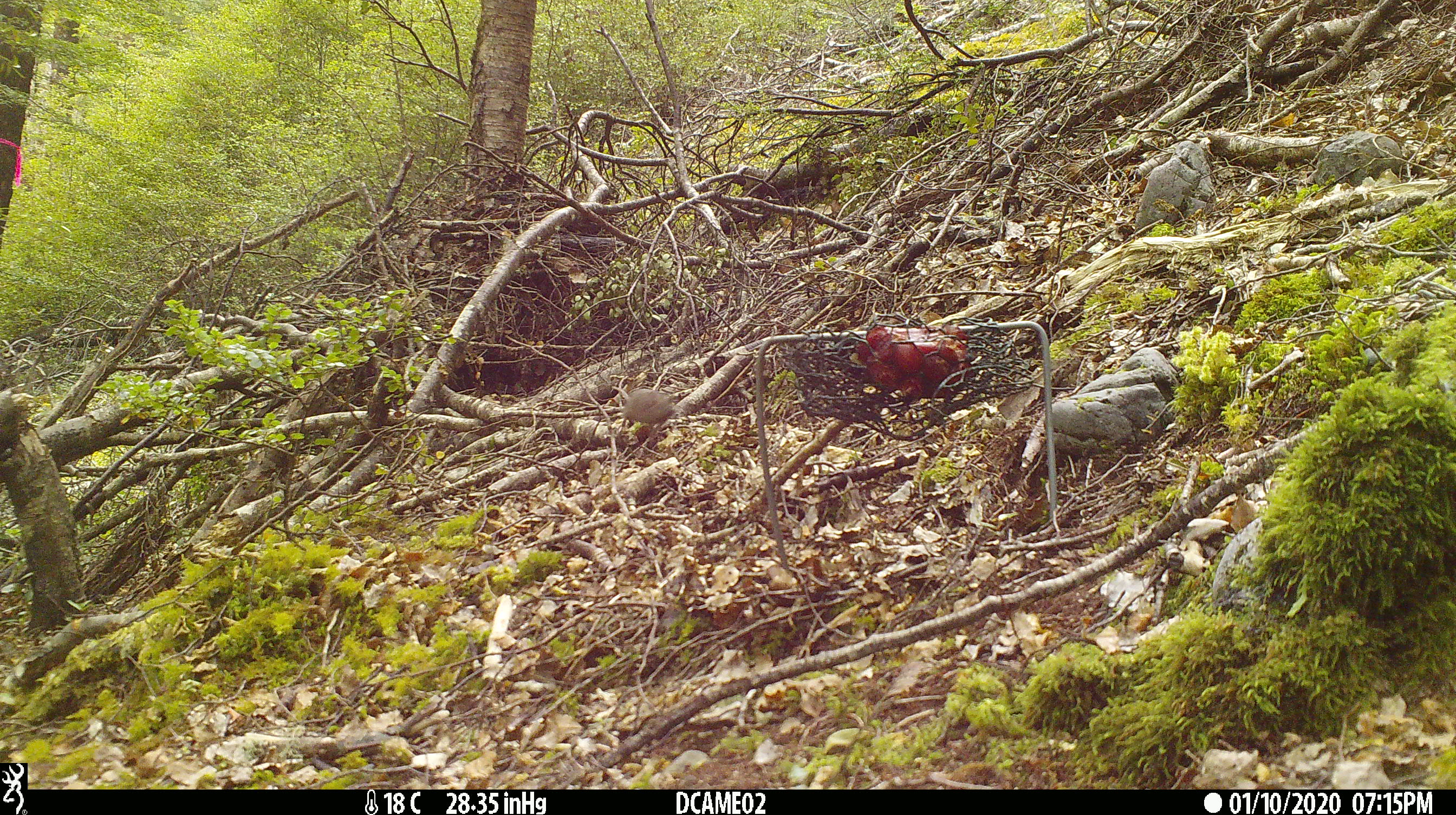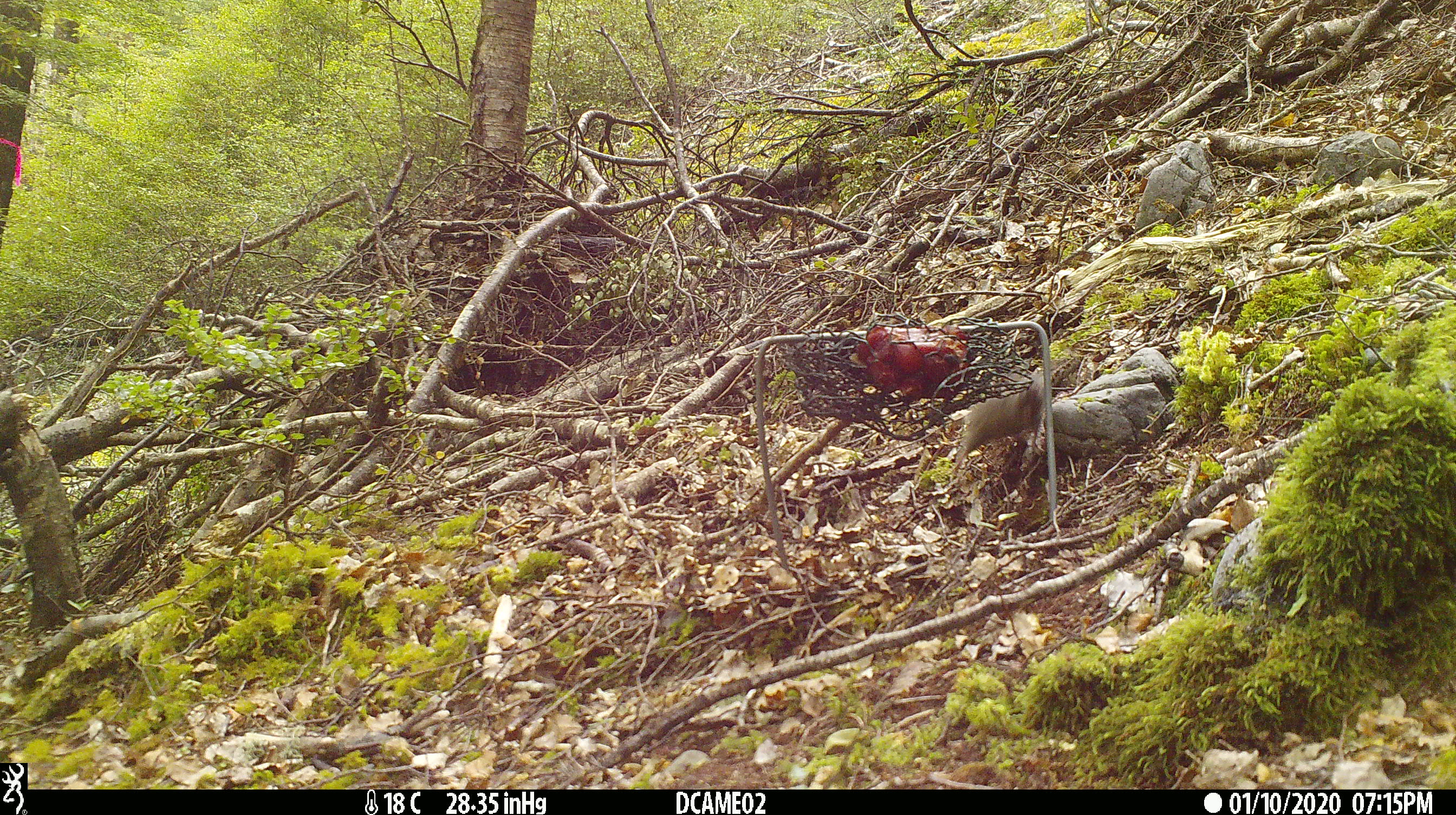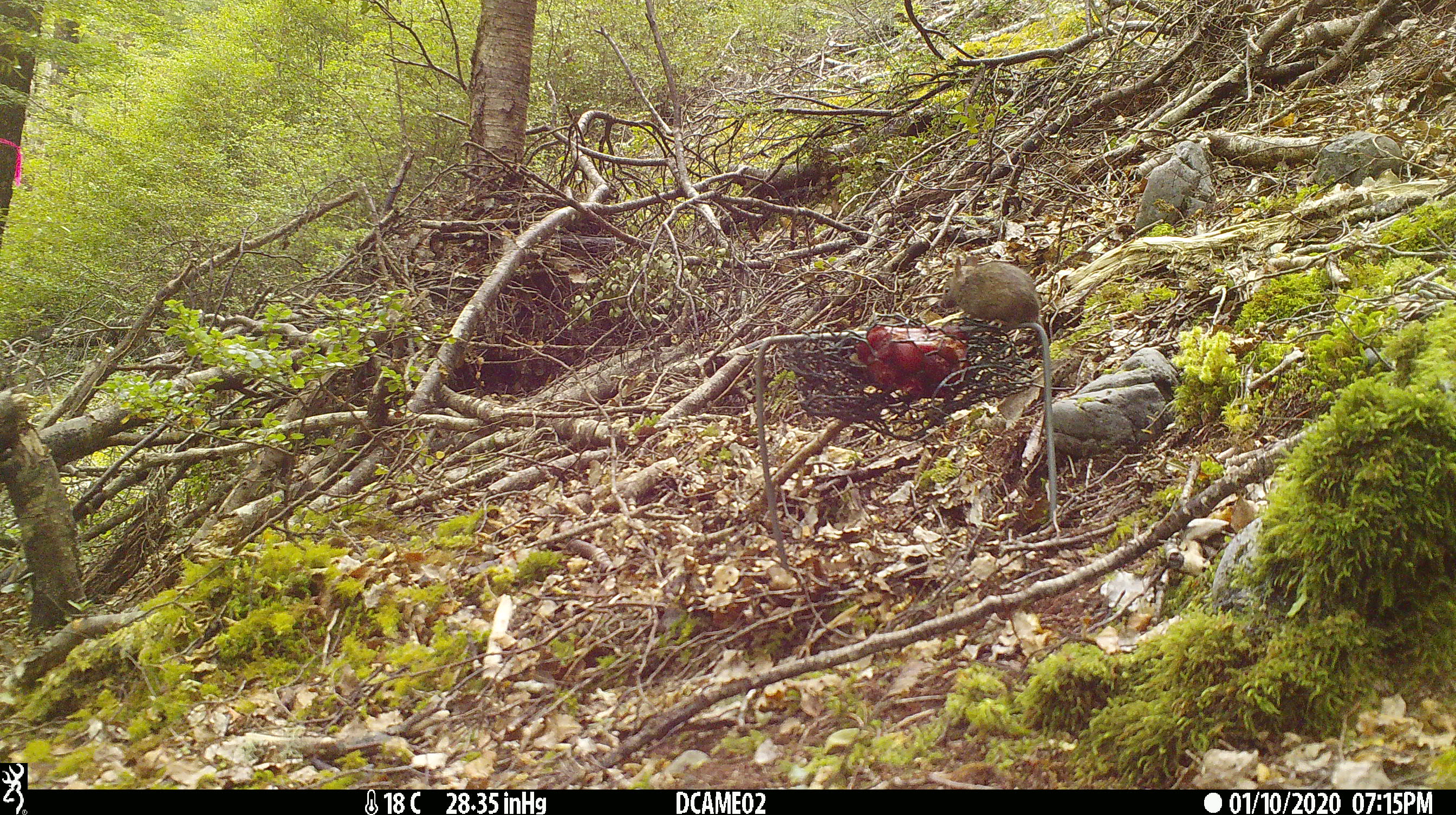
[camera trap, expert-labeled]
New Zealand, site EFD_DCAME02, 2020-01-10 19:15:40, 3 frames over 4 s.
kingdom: Animalia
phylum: Chordata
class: Mammalia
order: Rodentia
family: Muridae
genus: Mus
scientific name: Mus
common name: mouse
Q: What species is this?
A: Mouse (Mus).